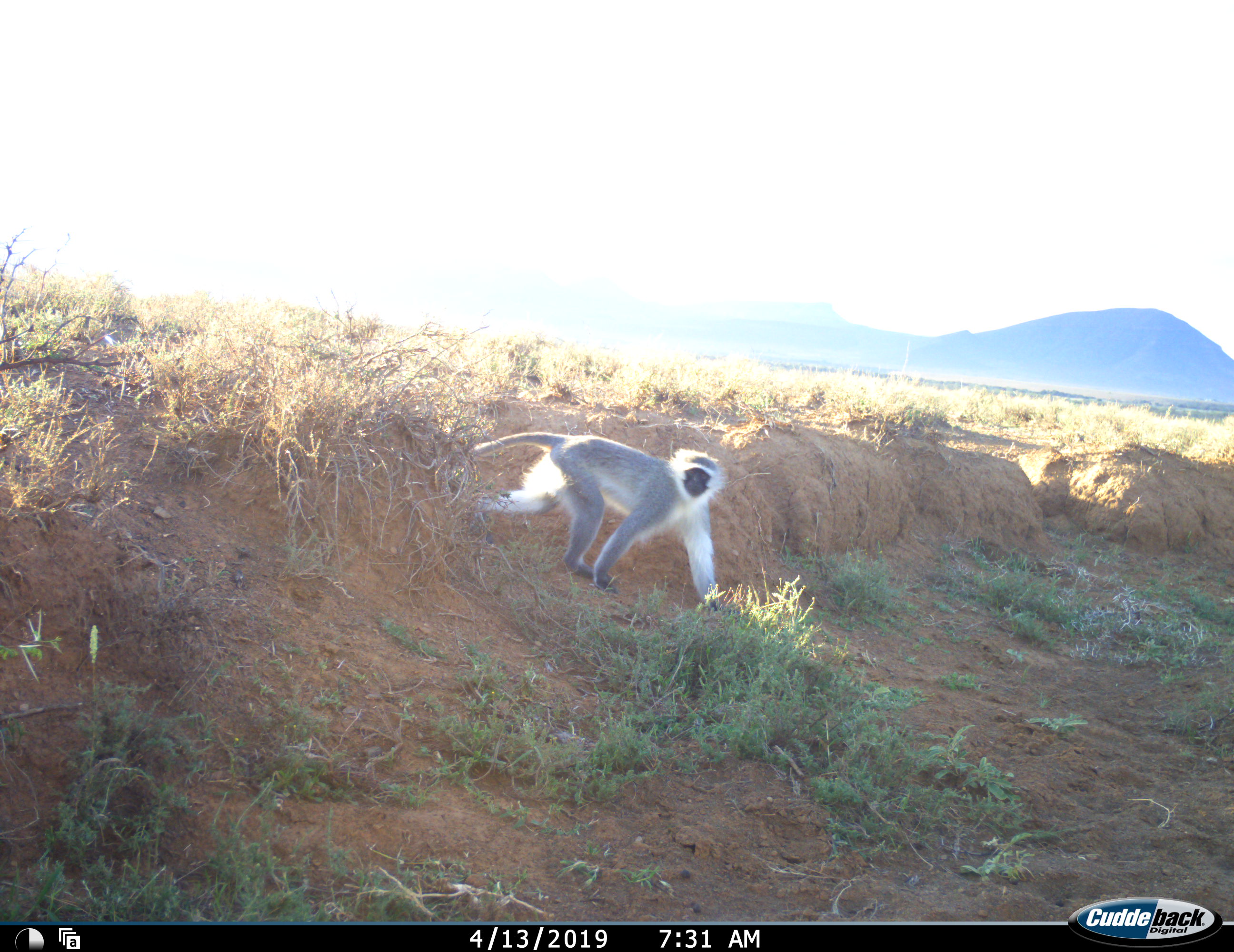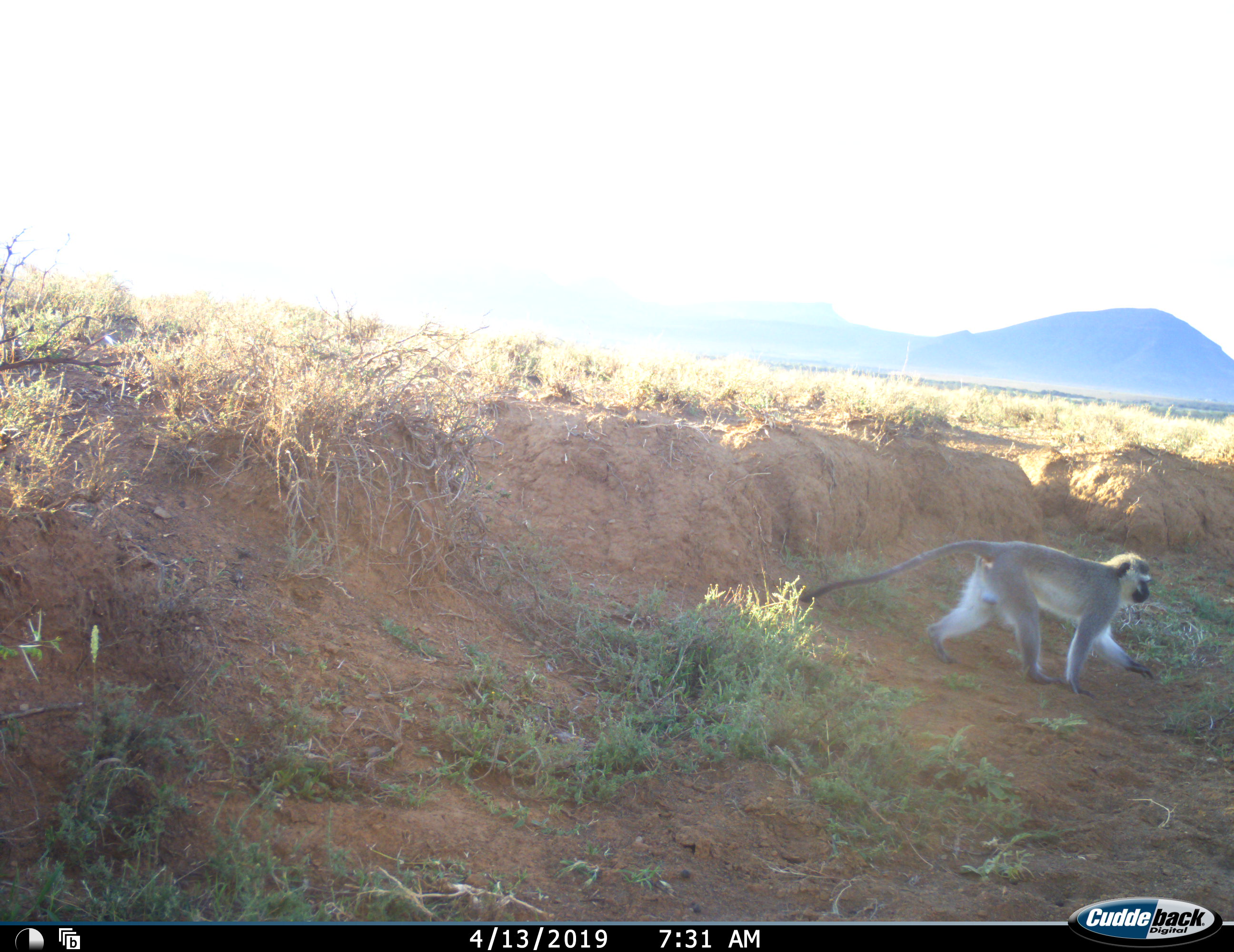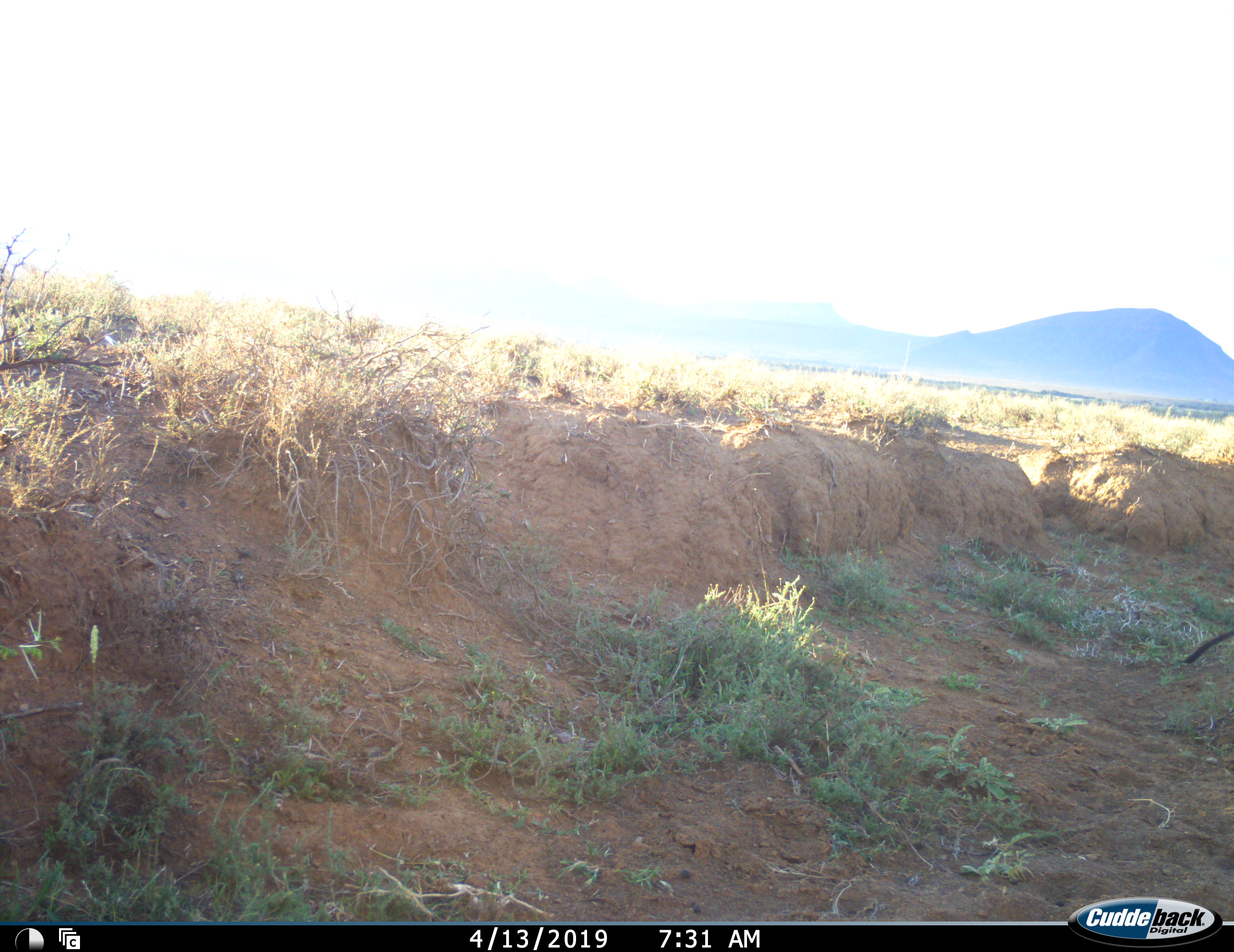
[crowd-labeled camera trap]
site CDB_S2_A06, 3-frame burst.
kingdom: Animalia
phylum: Chordata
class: Mammalia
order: Primates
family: Cercopithecidae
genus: Chlorocebus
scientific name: Chlorocebus pygerythrus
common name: vervet monkey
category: monkeyvervet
Monkeyvervet (vervet monkey) (Chlorocebus pygerythrus), count 1. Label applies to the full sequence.